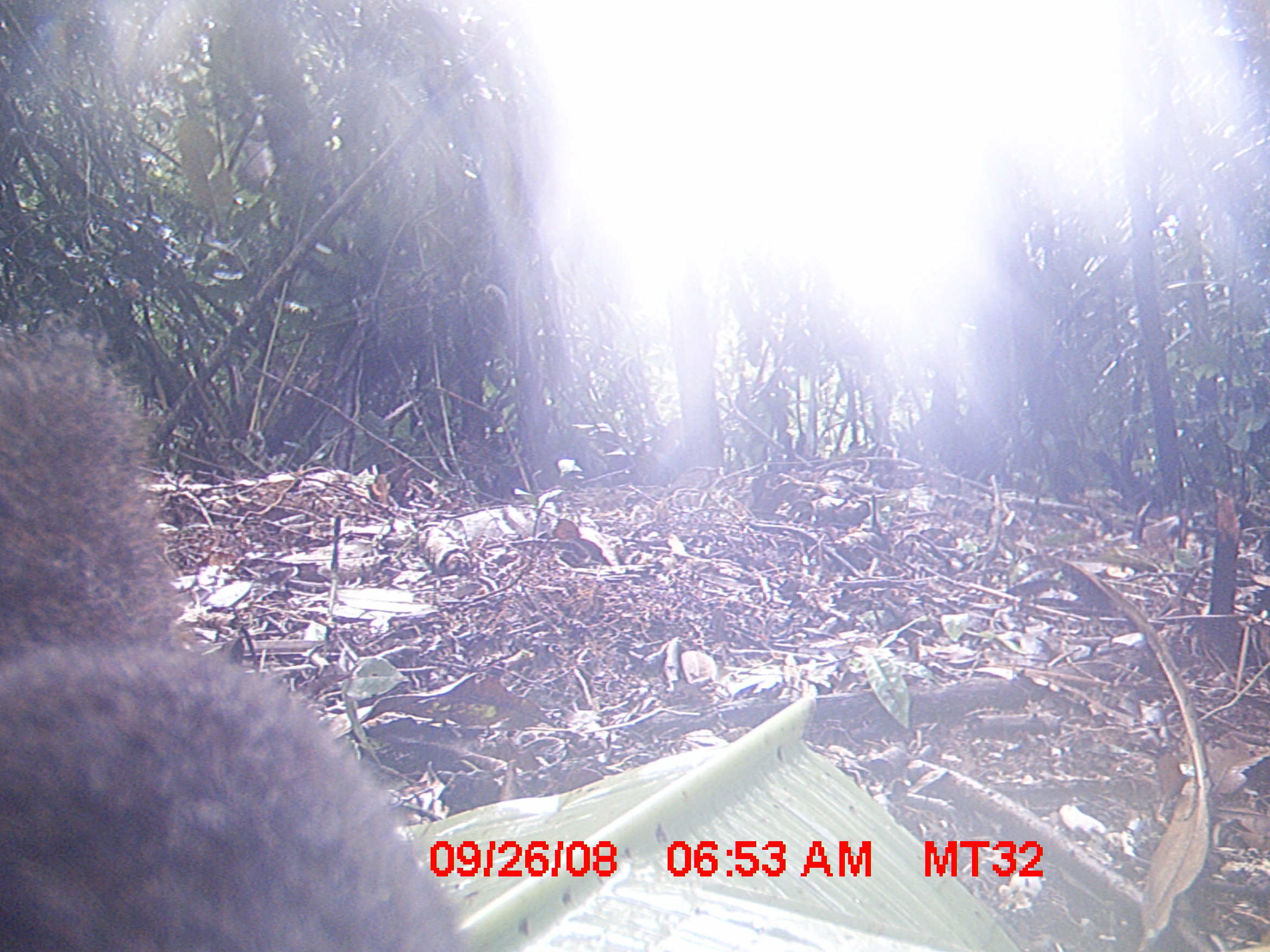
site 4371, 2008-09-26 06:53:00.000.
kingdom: Animalia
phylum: Chordata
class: Mammalia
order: Carnivora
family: Eupleridae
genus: Salanoia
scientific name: Salanoia concolor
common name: brown-tailed vontsira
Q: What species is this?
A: Salanoia concolor (brown-tailed vontsira).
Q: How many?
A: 1.